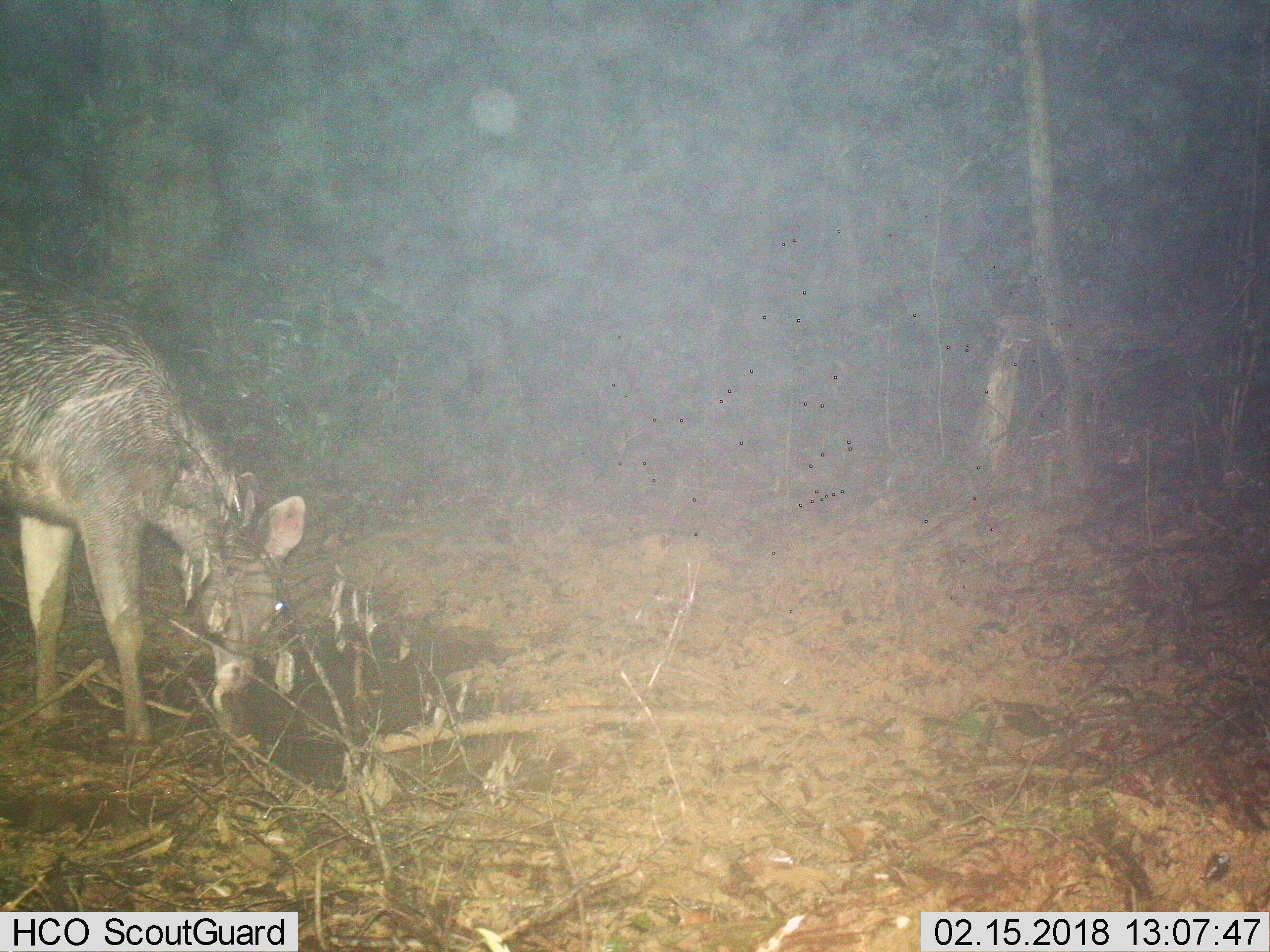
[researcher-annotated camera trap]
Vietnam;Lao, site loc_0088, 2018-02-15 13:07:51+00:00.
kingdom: Animalia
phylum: Chordata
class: Mammalia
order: Artiodactyla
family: Cervidae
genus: Rusa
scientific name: Rusa unicolor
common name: sambar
Sambar (Rusa unicolor). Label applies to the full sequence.